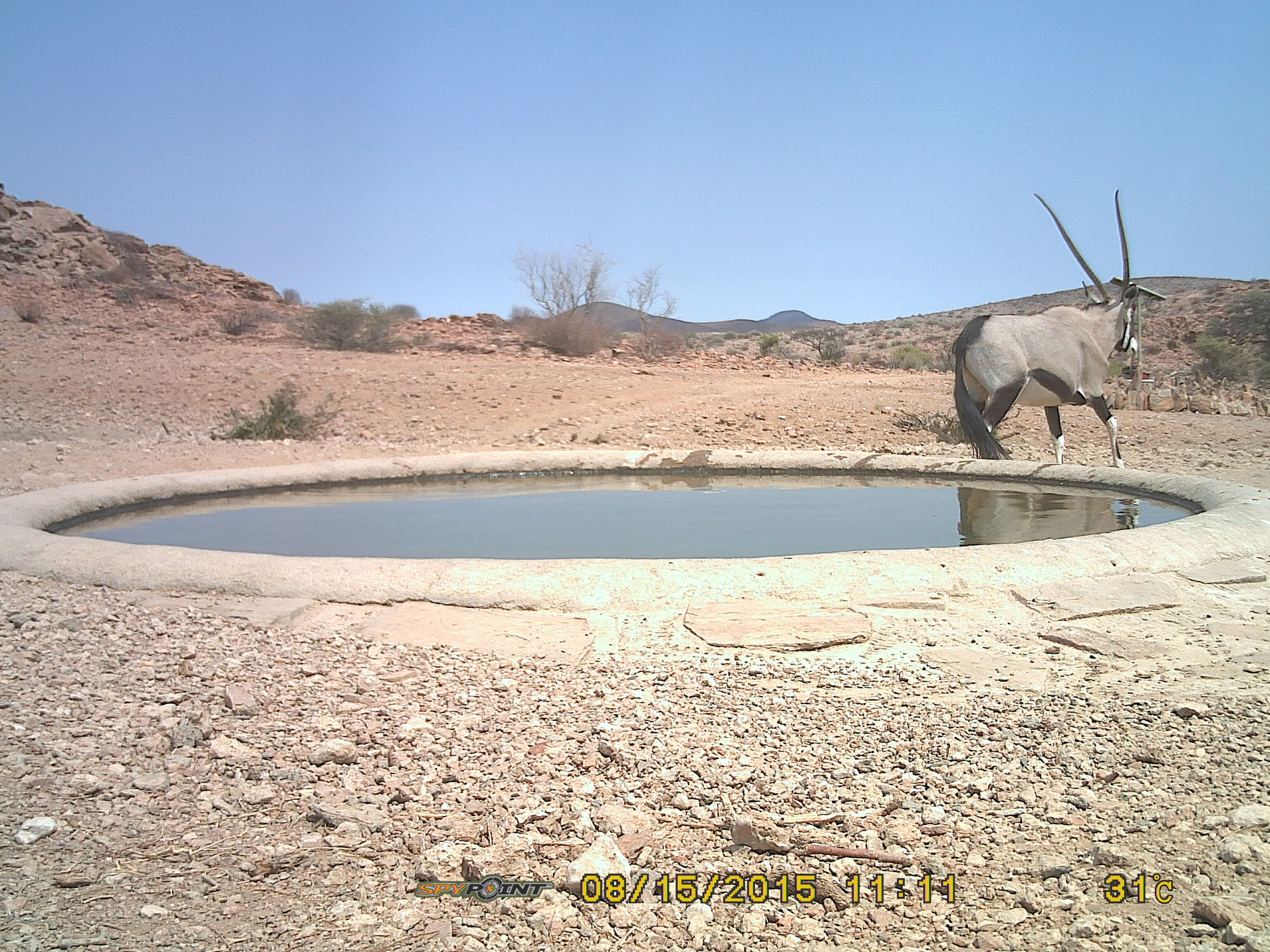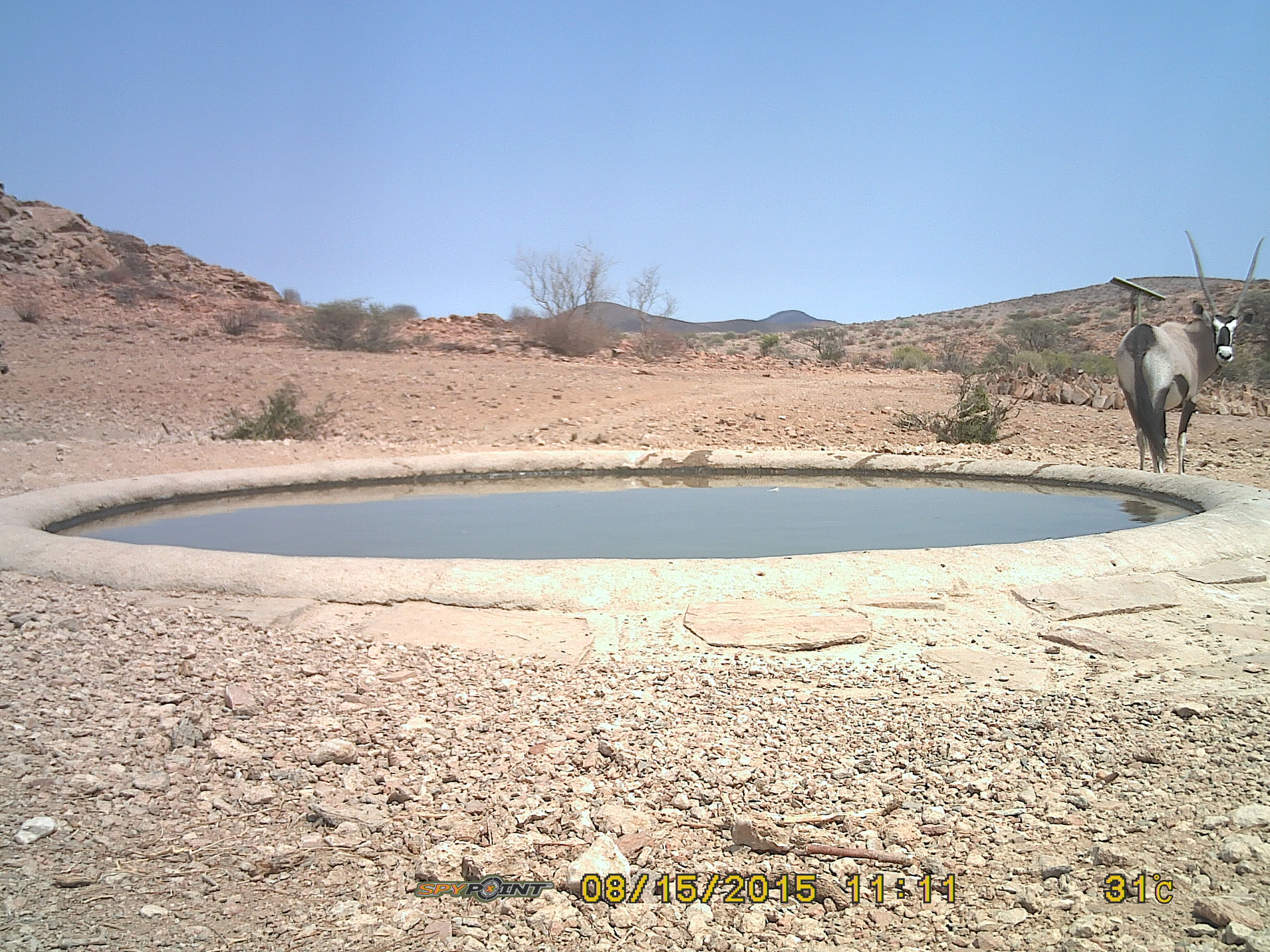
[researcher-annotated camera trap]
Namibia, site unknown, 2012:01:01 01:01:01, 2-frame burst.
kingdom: Animalia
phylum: Chordata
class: Mammalia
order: Artiodactyla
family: Bovidae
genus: Oryx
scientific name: Oryx gazella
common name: gemsbok